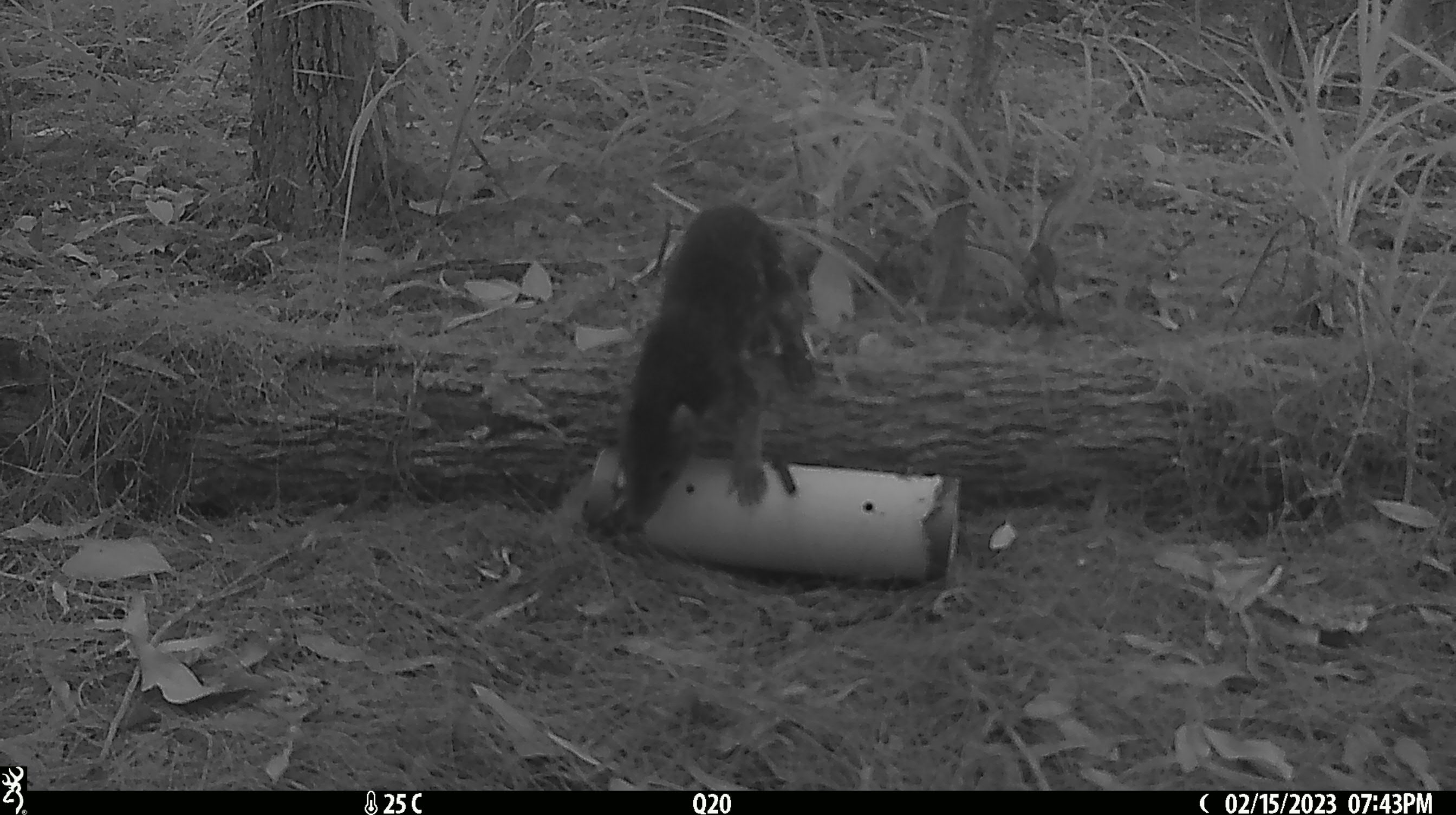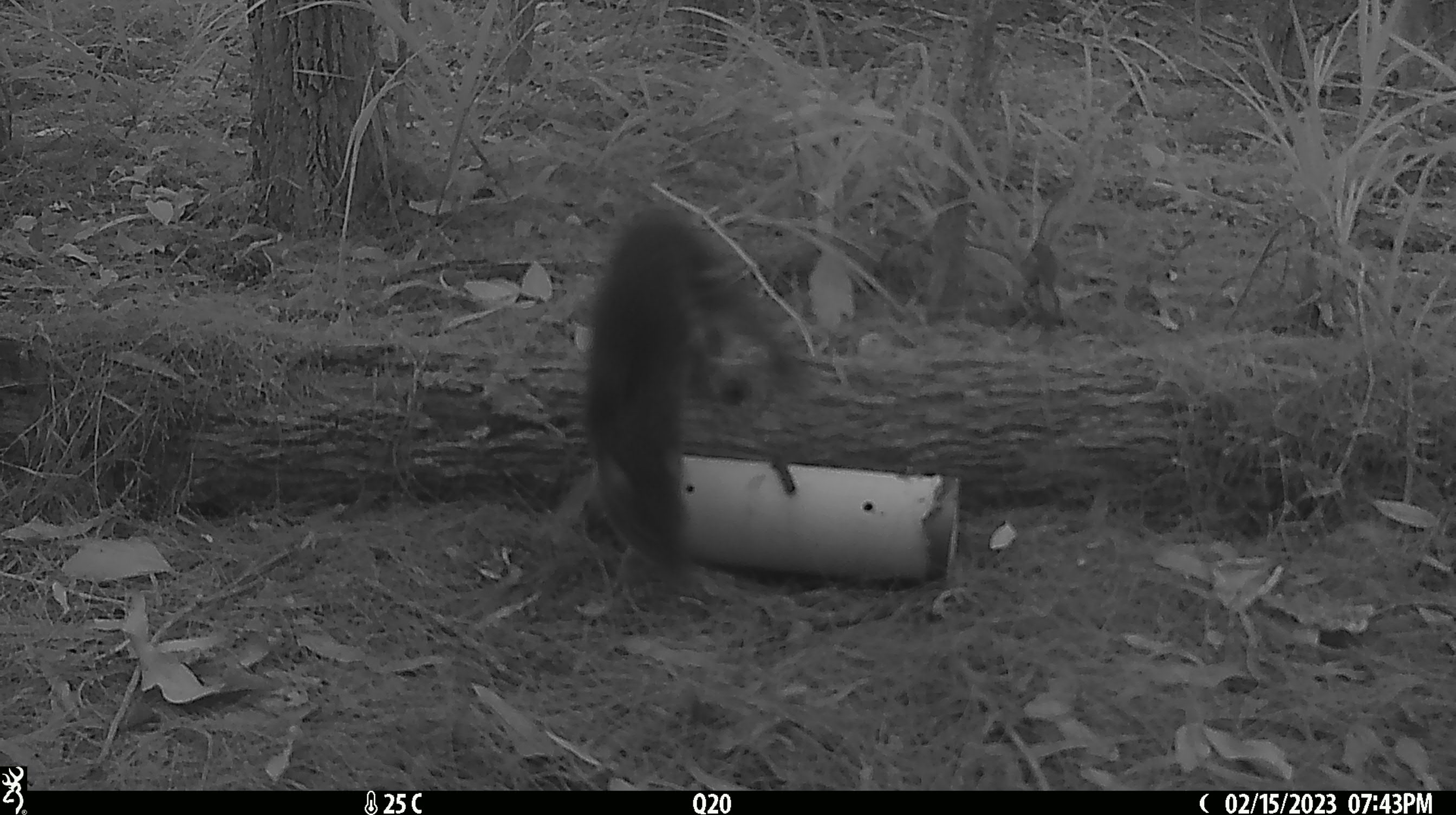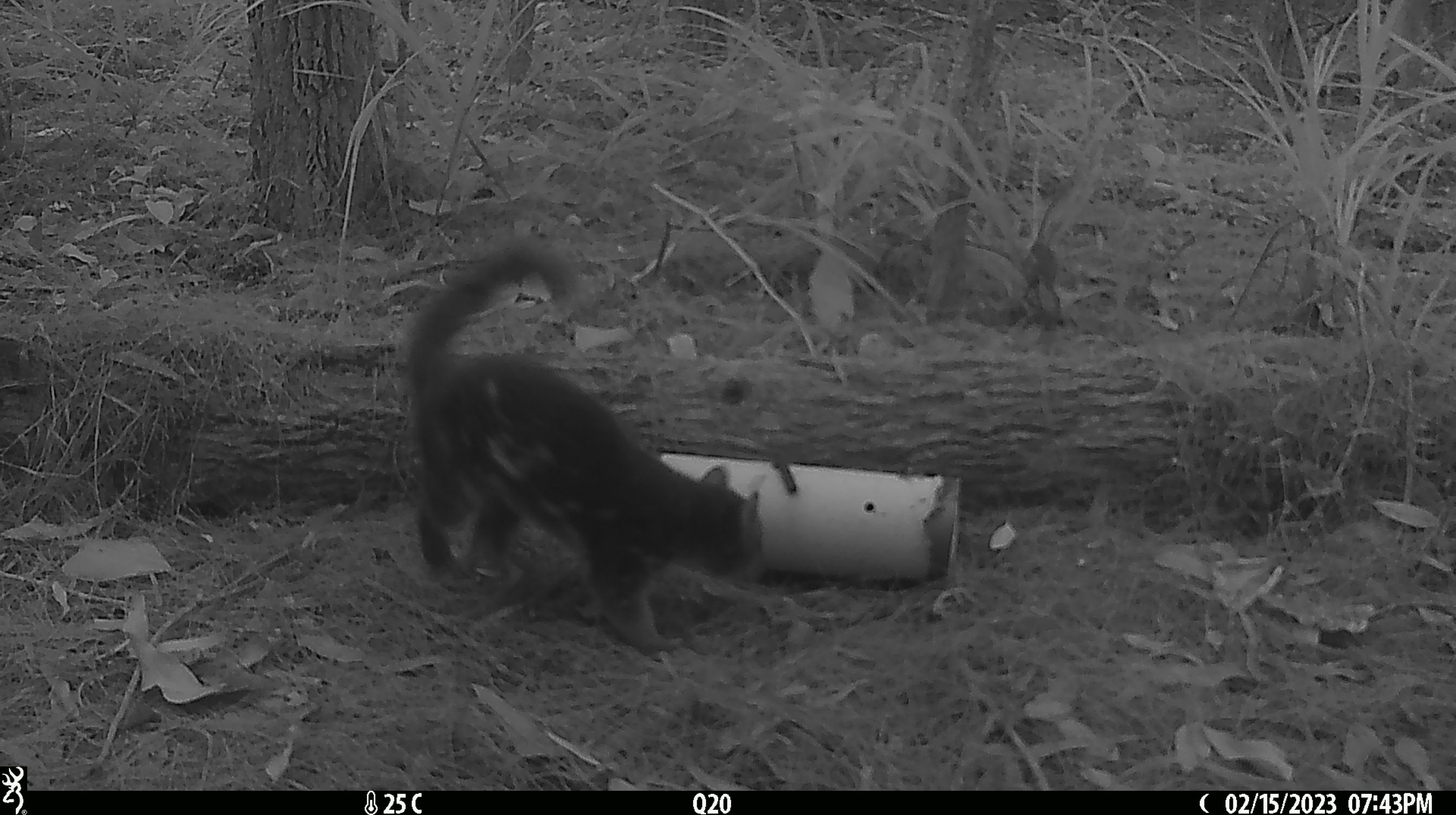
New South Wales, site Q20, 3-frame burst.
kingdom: Animalia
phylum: Chordata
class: Mammalia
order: Dasyuromorphia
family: Dasyuridae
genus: Dasyurus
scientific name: Dasyurus maculatus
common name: spotted-tailed quoll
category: quoll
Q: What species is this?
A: Quoll (spotted-tailed quoll) (Dasyurus maculatus).